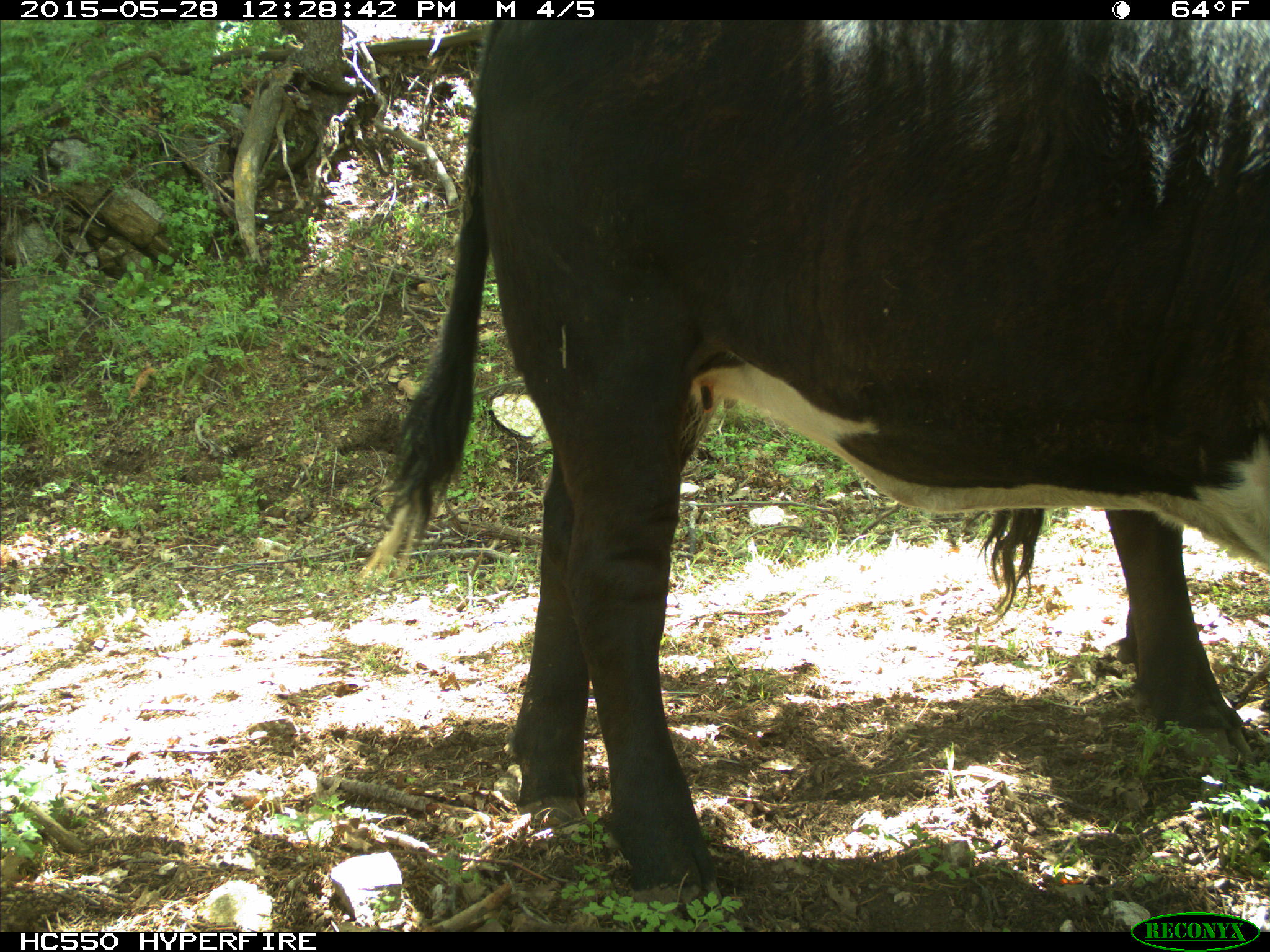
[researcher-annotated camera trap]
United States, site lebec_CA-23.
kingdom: Animalia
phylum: Chordata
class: Mammalia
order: Artiodactyla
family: Bovidae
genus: Bos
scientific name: Bos taurus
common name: domestic cow